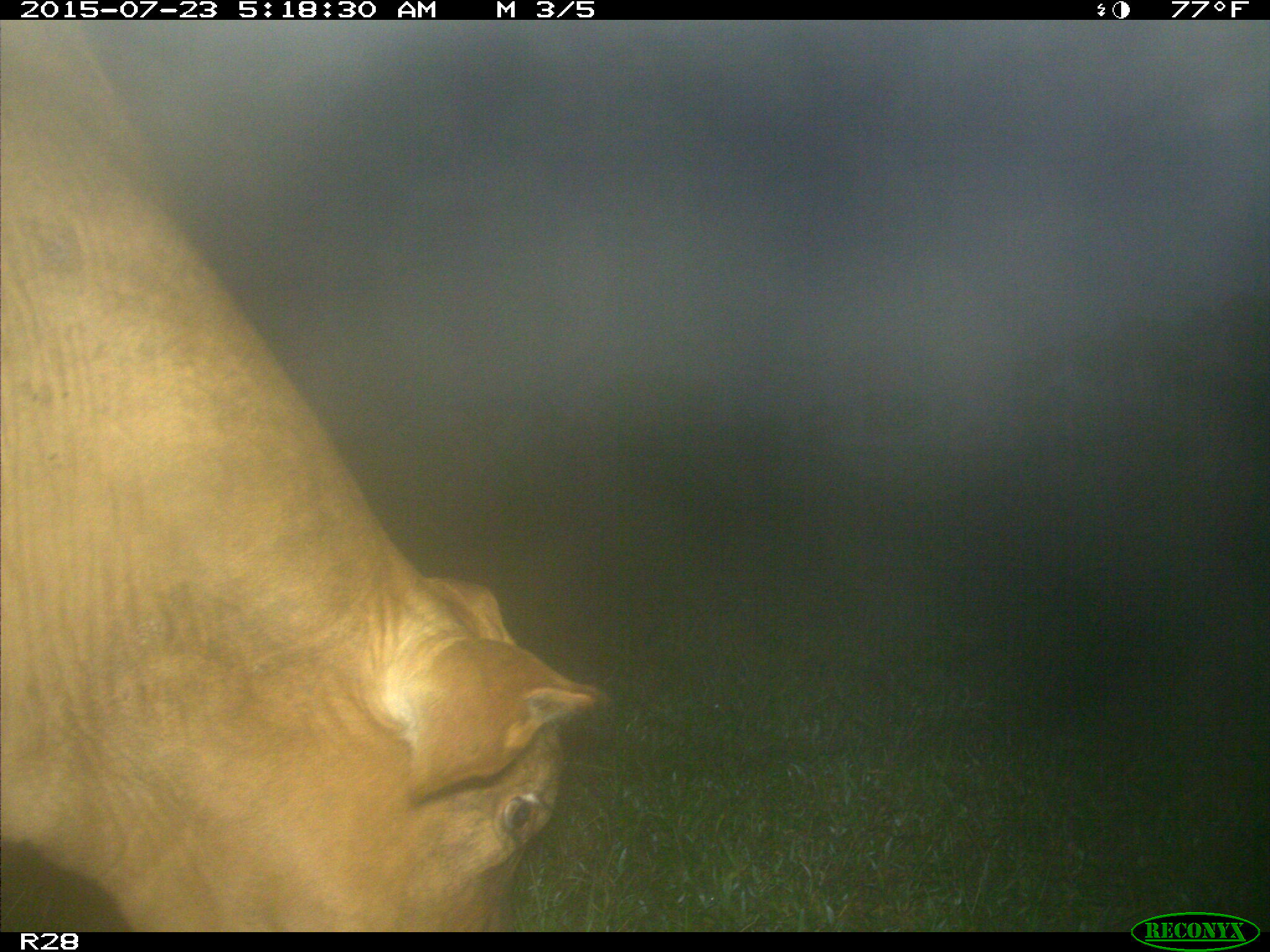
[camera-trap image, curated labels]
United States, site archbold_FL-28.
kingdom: Animalia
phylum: Chordata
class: Mammalia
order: Artiodactyla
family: Bovidae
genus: Bos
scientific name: Bos taurus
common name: domestic cow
Bos taurus (domestic cow).